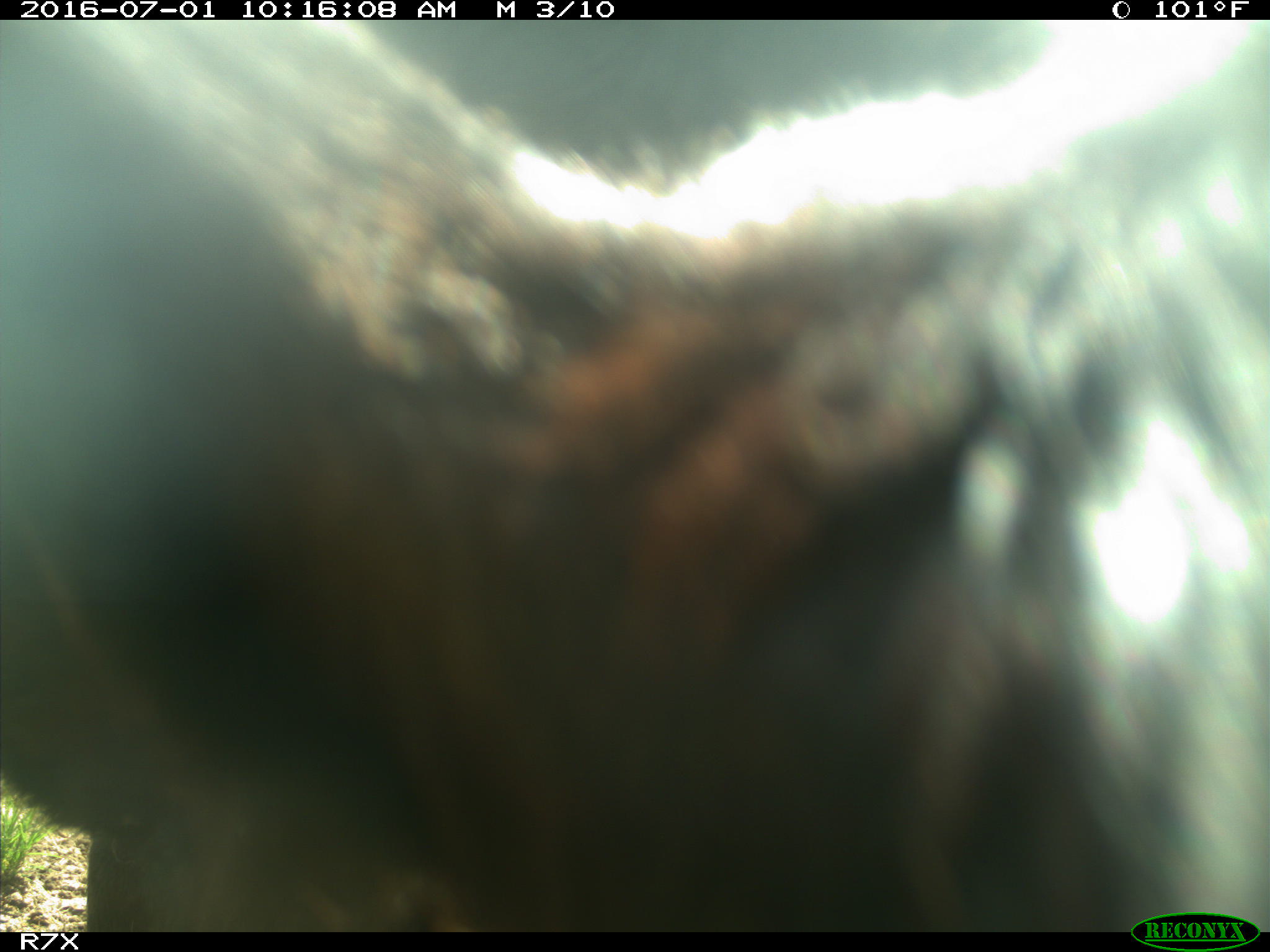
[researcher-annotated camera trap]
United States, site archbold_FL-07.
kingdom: Animalia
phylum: Chordata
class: Mammalia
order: Artiodactyla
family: Bovidae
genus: Bos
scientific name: Bos taurus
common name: domestic cow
Bos taurus (domestic cow).